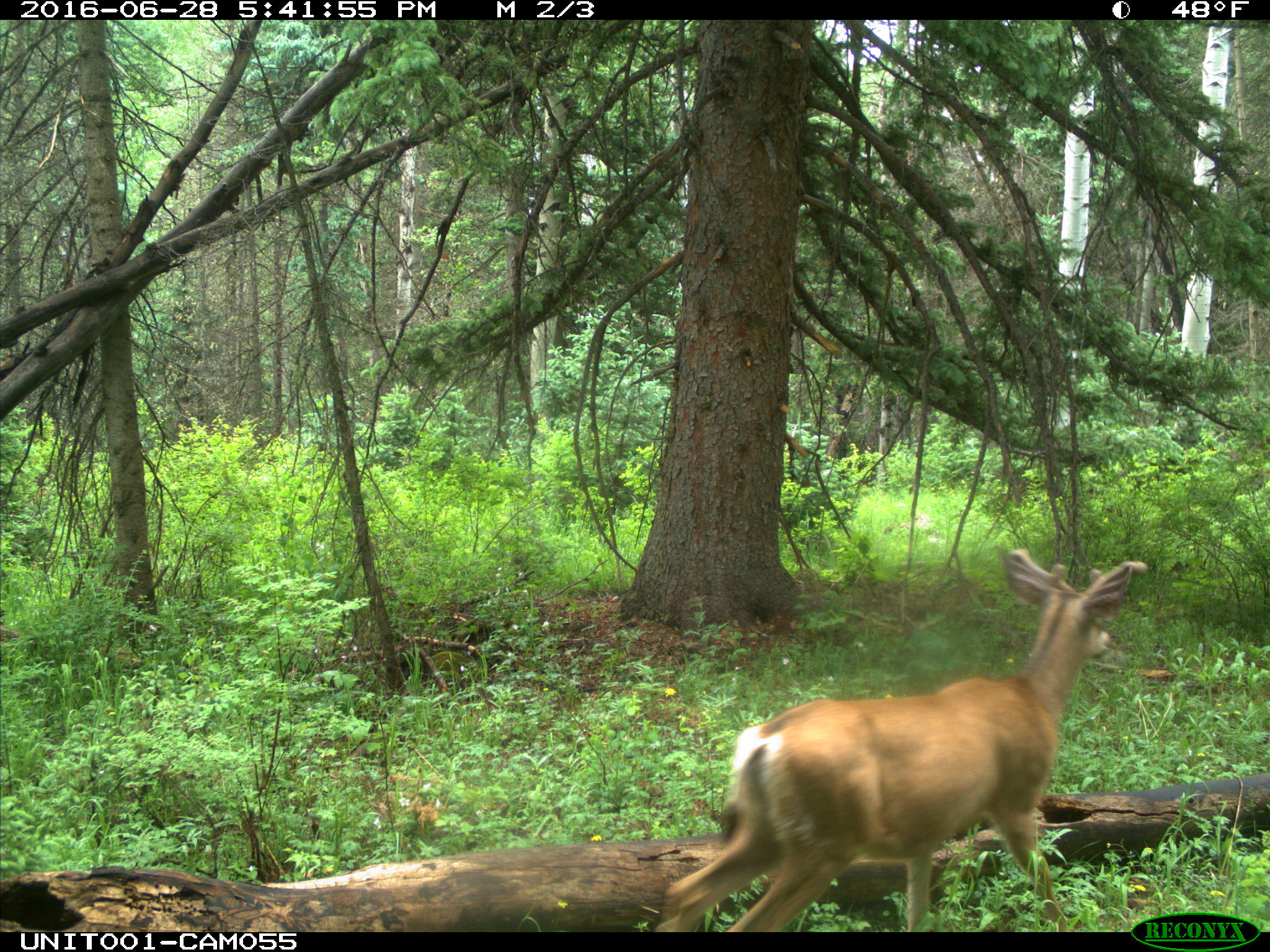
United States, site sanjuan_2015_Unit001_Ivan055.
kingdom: Animalia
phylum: Chordata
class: Mammalia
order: Artiodactyla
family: Cervidae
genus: Odocoileus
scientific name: Odocoileus hemionus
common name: mule deer